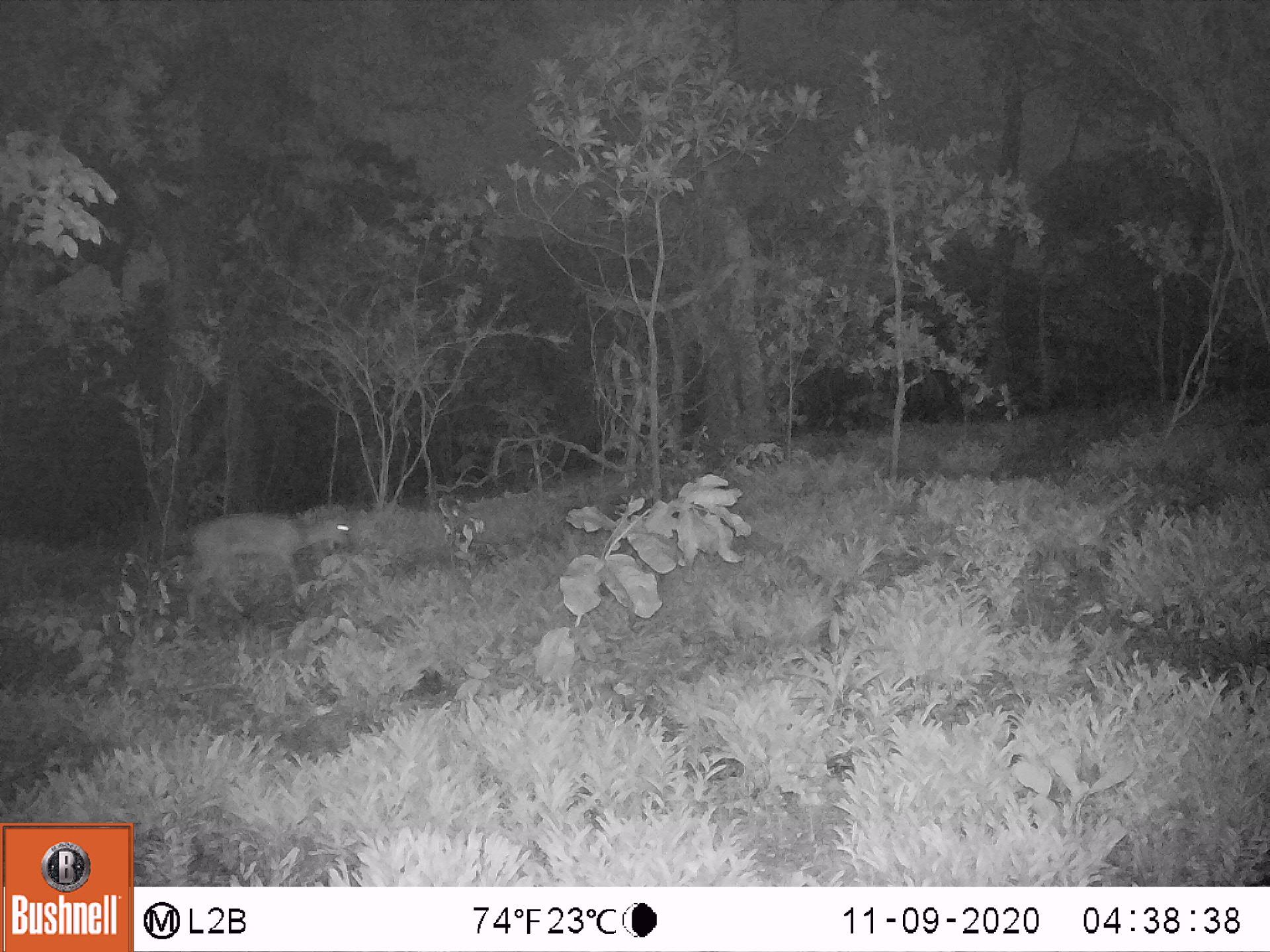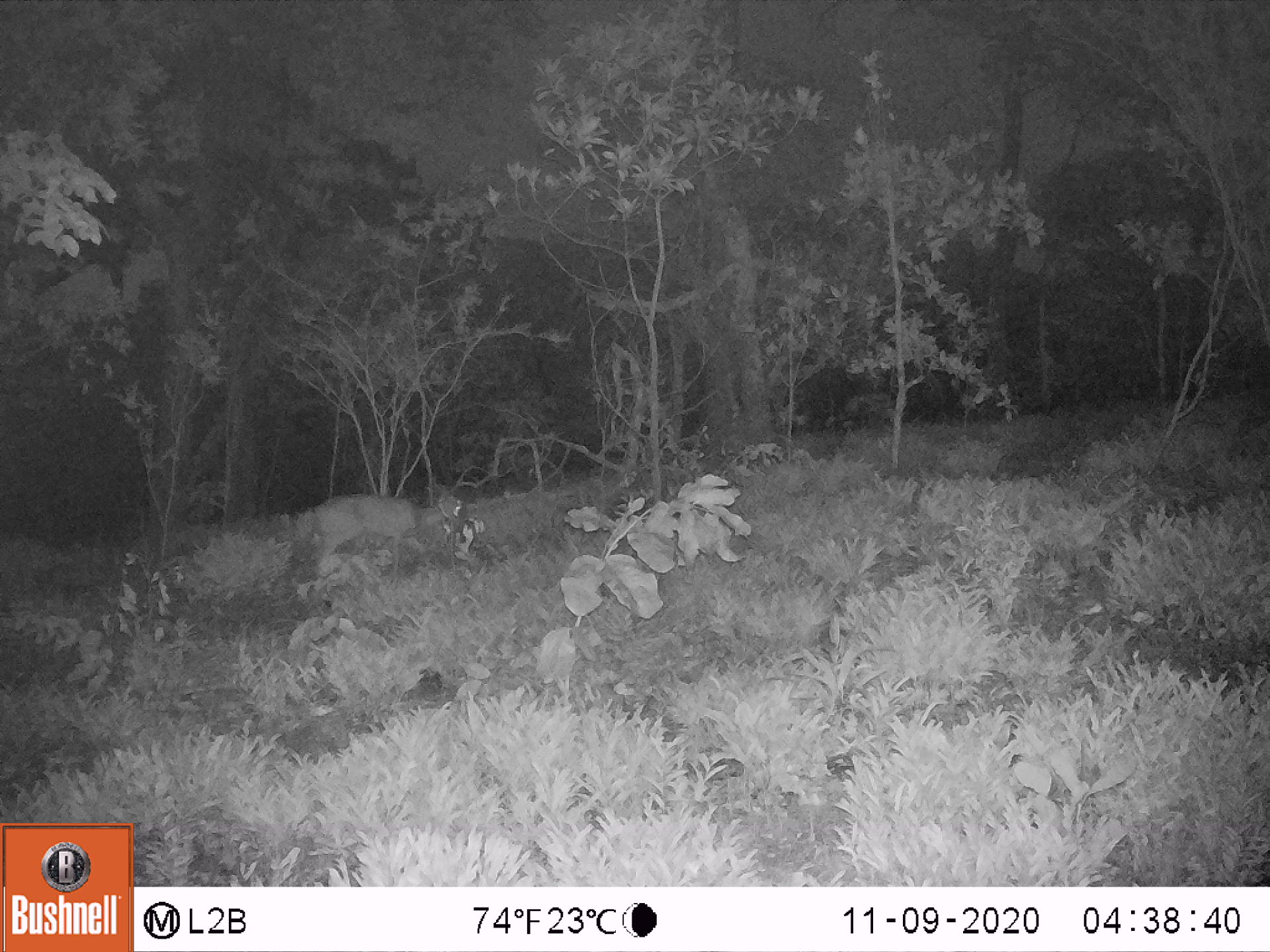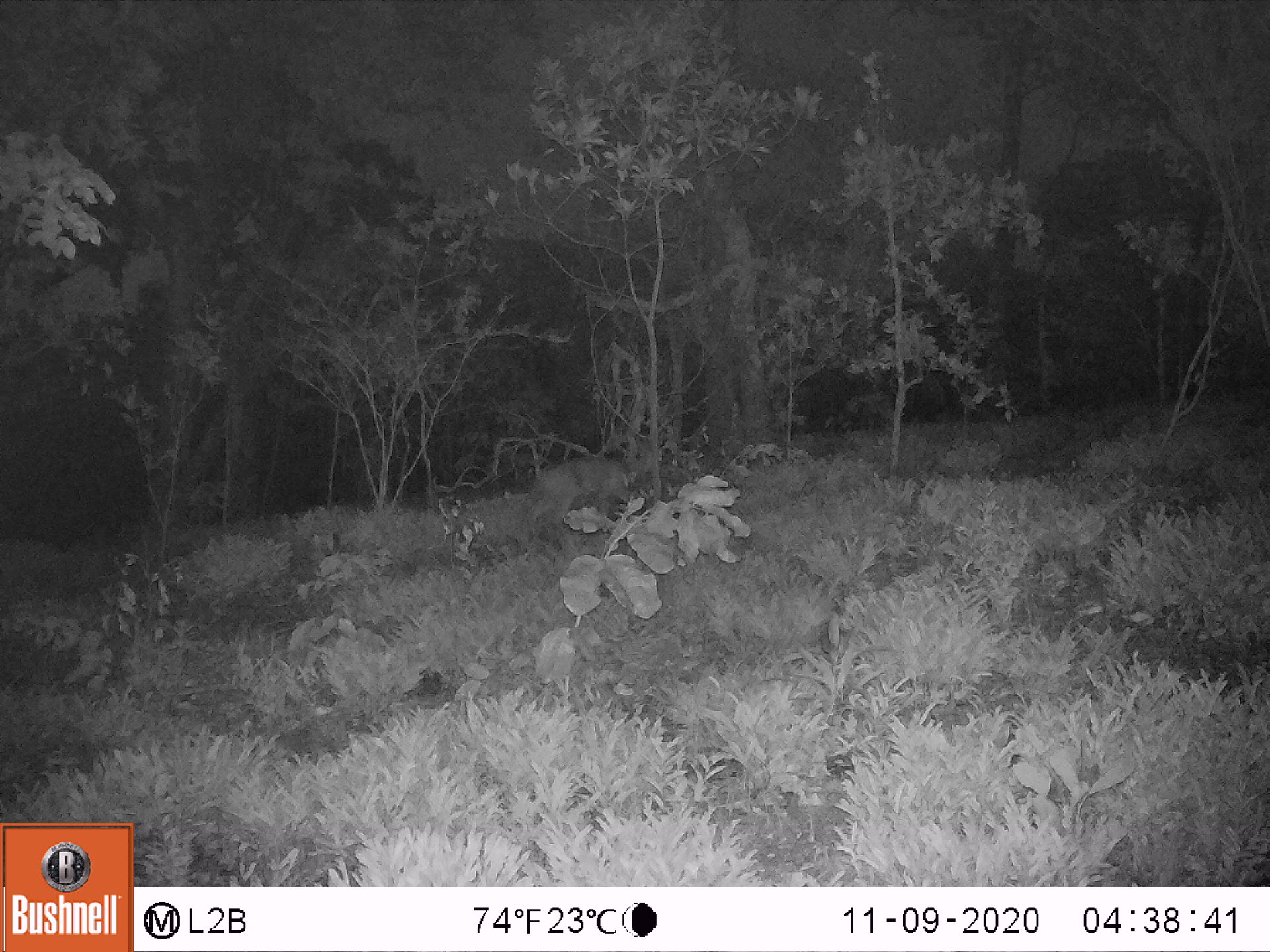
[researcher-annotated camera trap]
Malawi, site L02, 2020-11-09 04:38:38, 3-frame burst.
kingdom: Animalia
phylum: Chordata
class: Mammalia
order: Artiodactyla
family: Bovidae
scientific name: Antilopinae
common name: small antelope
Small antelope (Antilopinae), count 1.